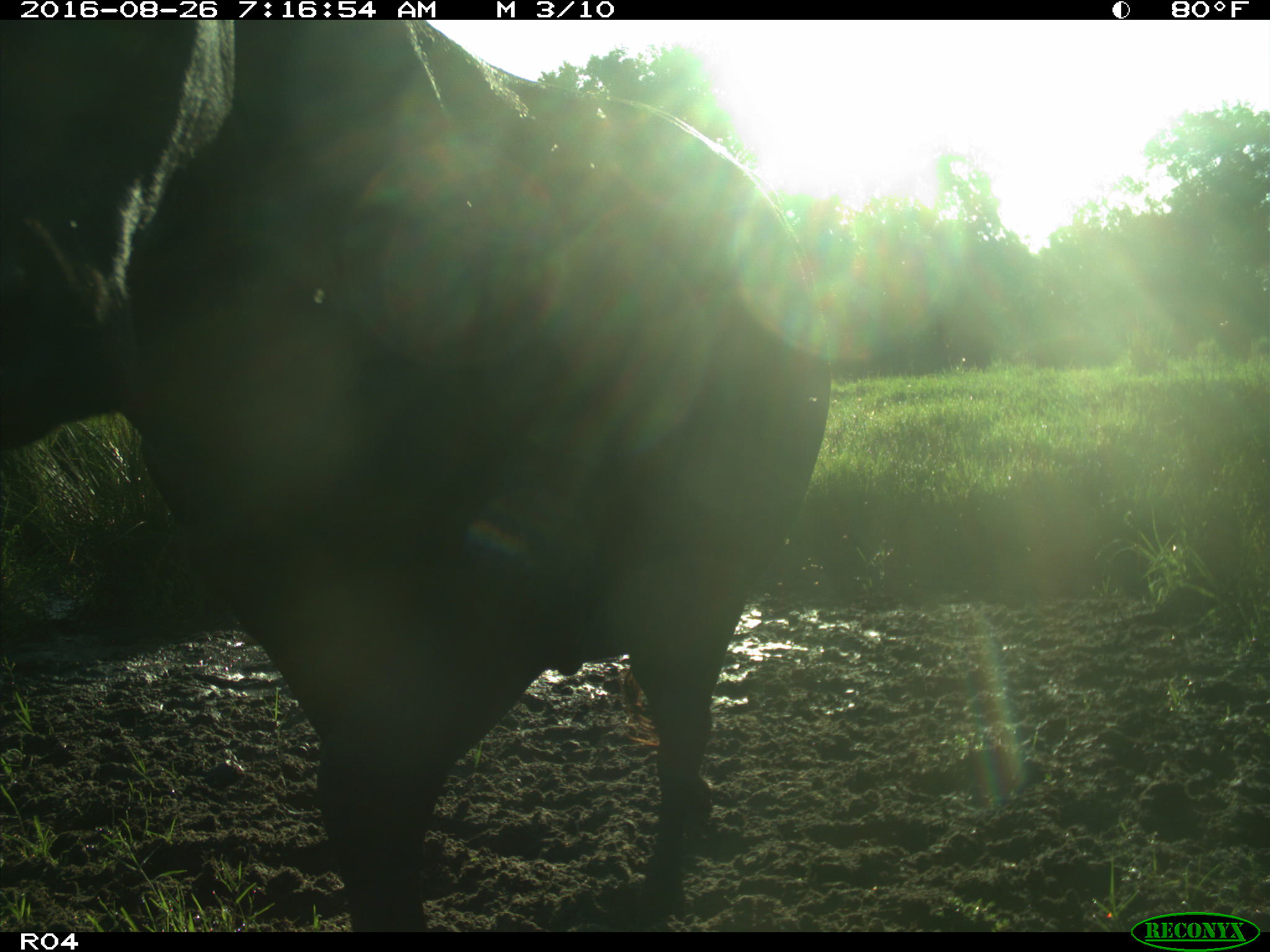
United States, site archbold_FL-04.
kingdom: Animalia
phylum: Chordata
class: Mammalia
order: Artiodactyla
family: Bovidae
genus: Bos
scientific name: Bos taurus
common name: domestic cow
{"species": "Bos taurus (domestic cow)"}